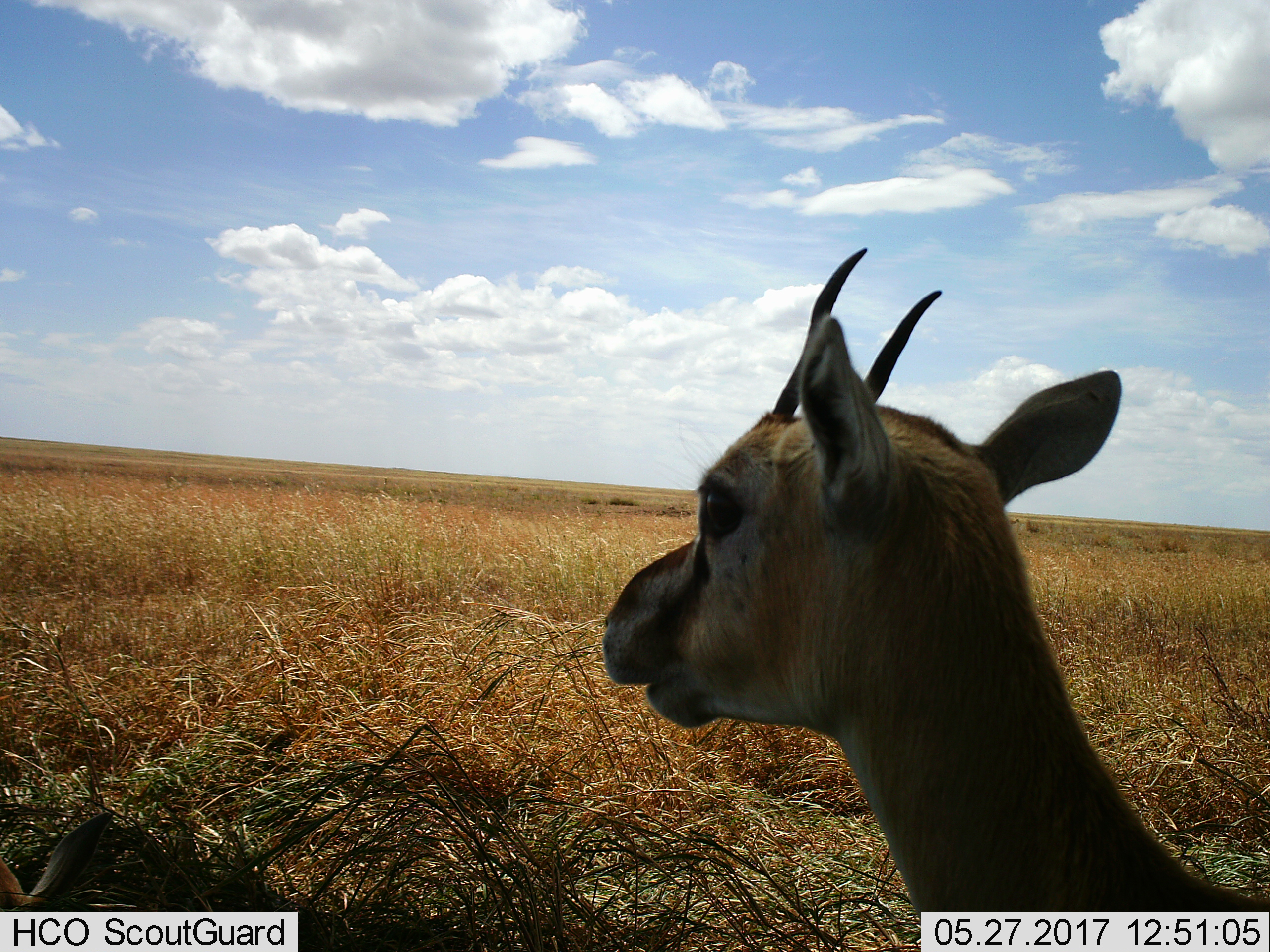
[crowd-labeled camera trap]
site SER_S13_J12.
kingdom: Animalia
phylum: Chordata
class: Mammalia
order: Artiodactyla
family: Bovidae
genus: Eudorcas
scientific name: Eudorcas thomsonii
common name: thomson's gazelle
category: gazellethomsons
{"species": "gazellethomsons (thomson's gazelle) (Eudorcas thomsonii)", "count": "1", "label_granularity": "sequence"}